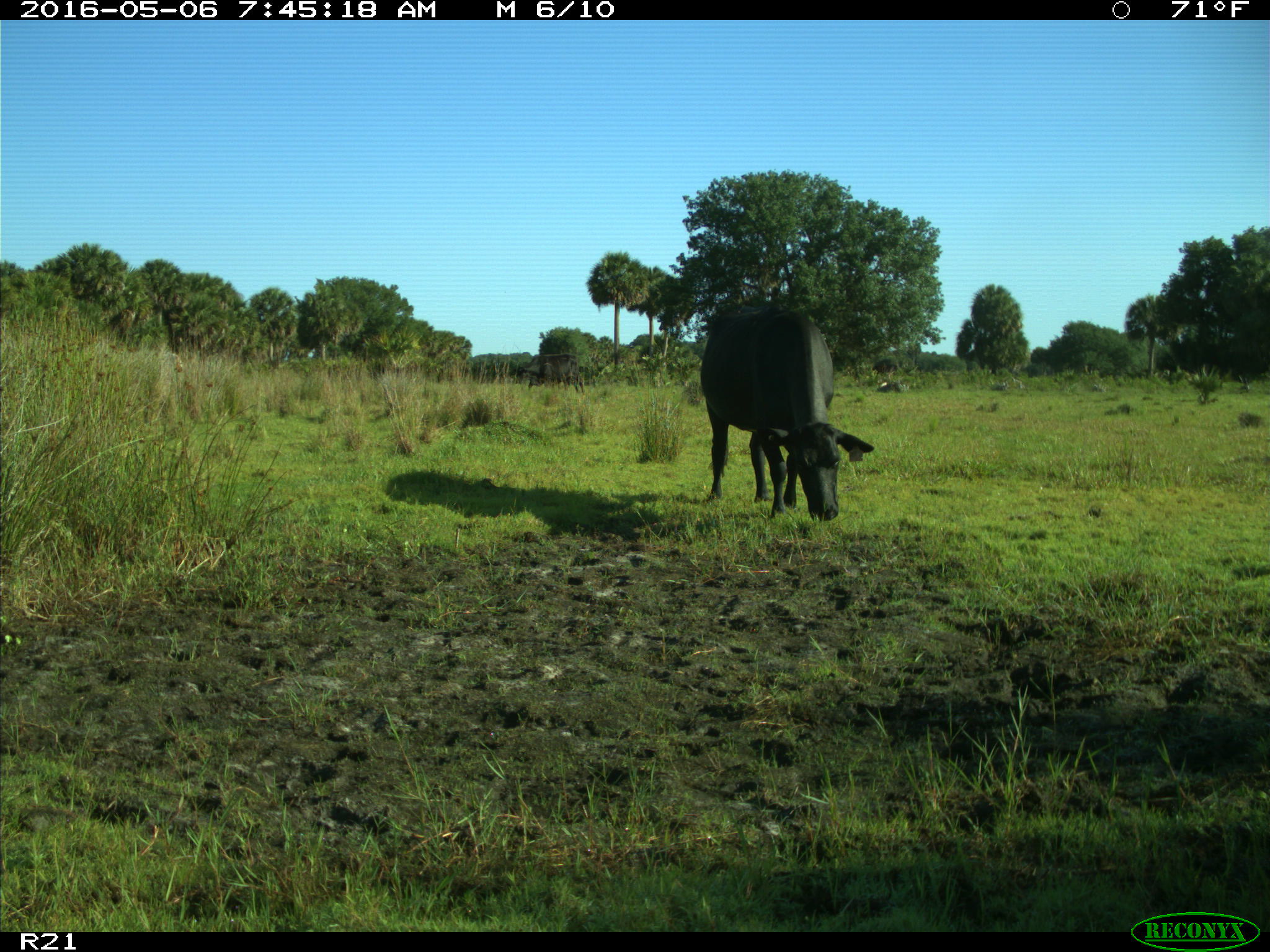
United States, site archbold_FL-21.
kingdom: Animalia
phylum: Chordata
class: Mammalia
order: Artiodactyla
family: Bovidae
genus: Bos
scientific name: Bos taurus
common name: domestic cow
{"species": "Bos taurus (domestic cow)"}